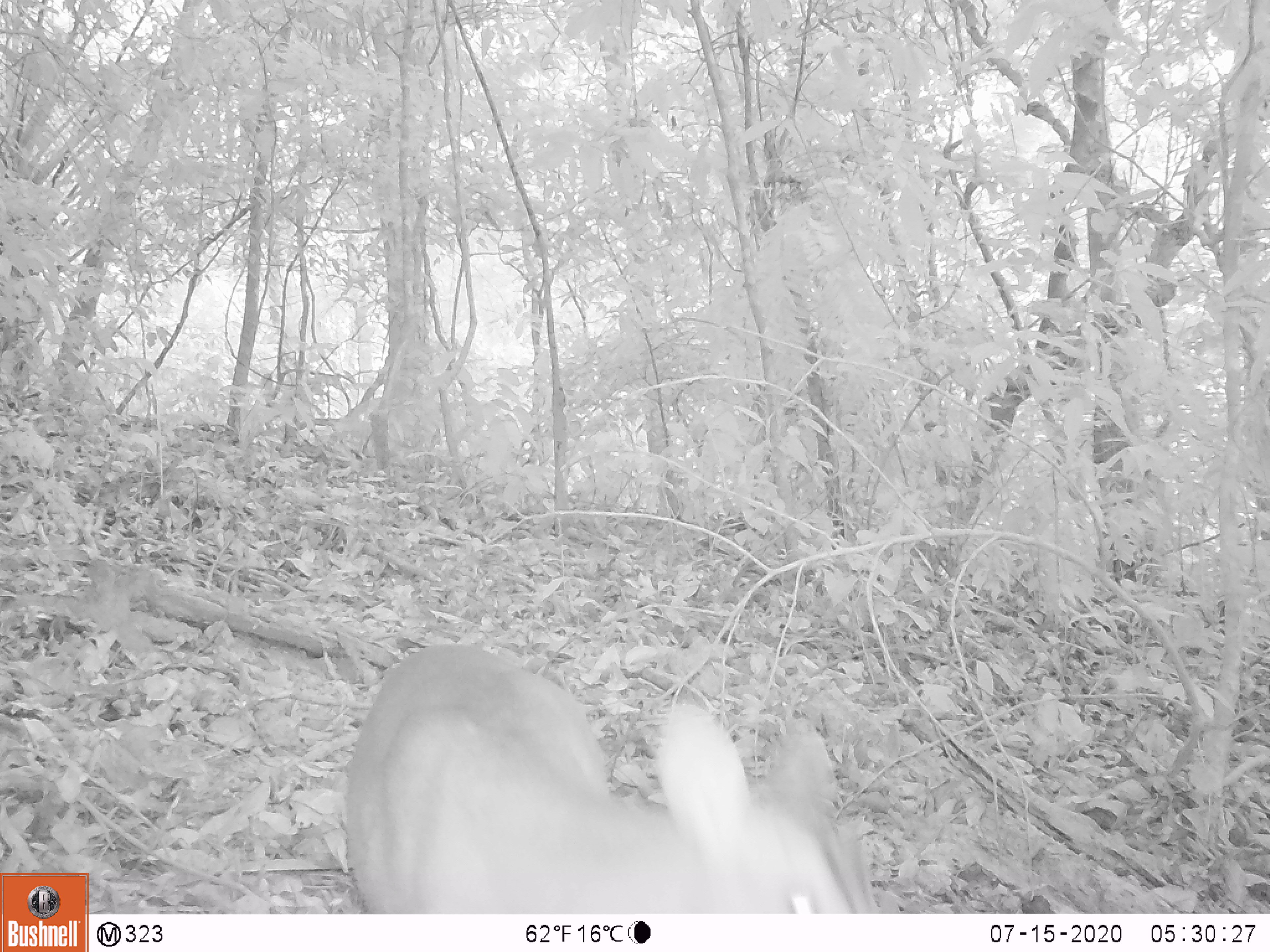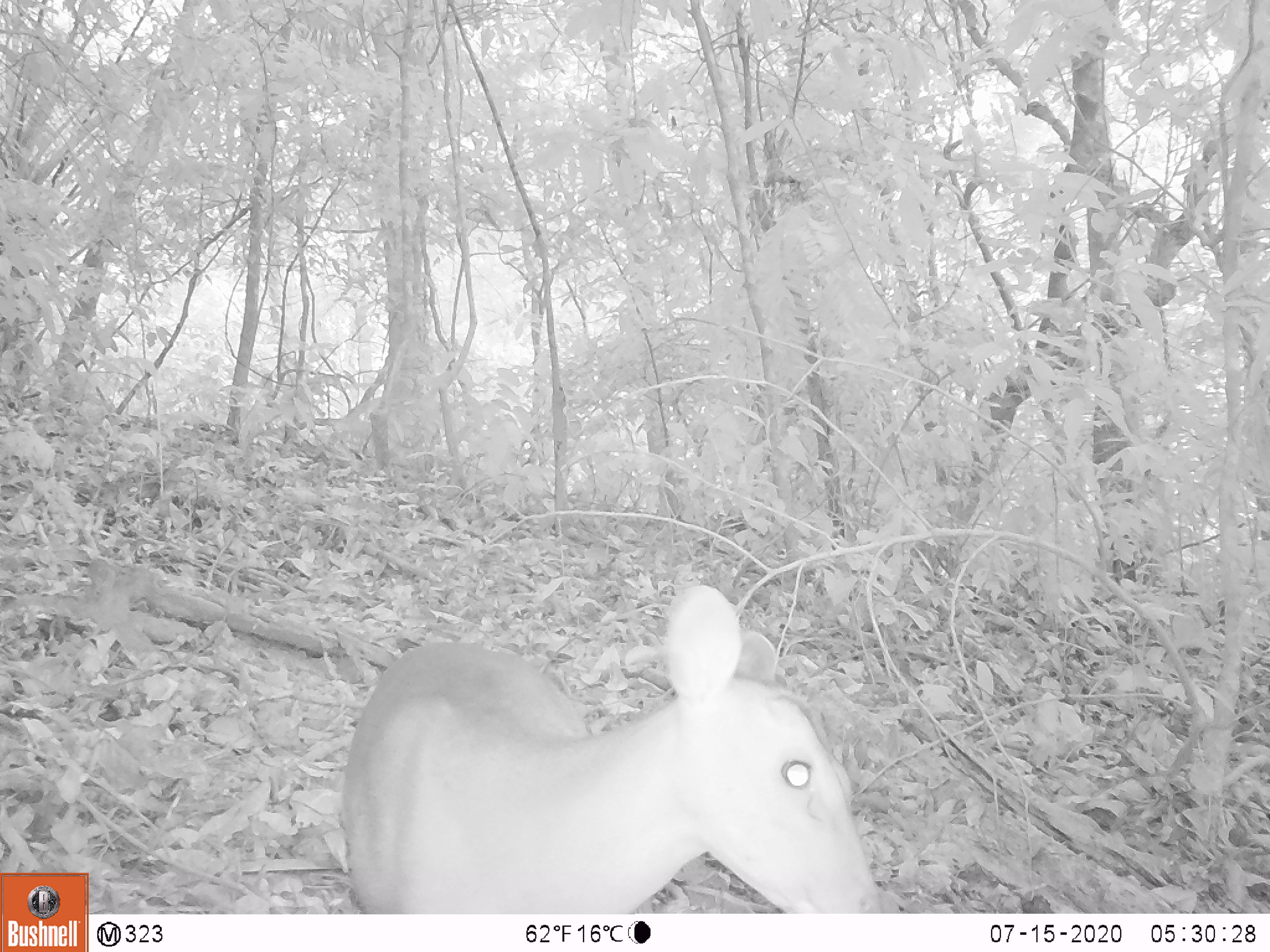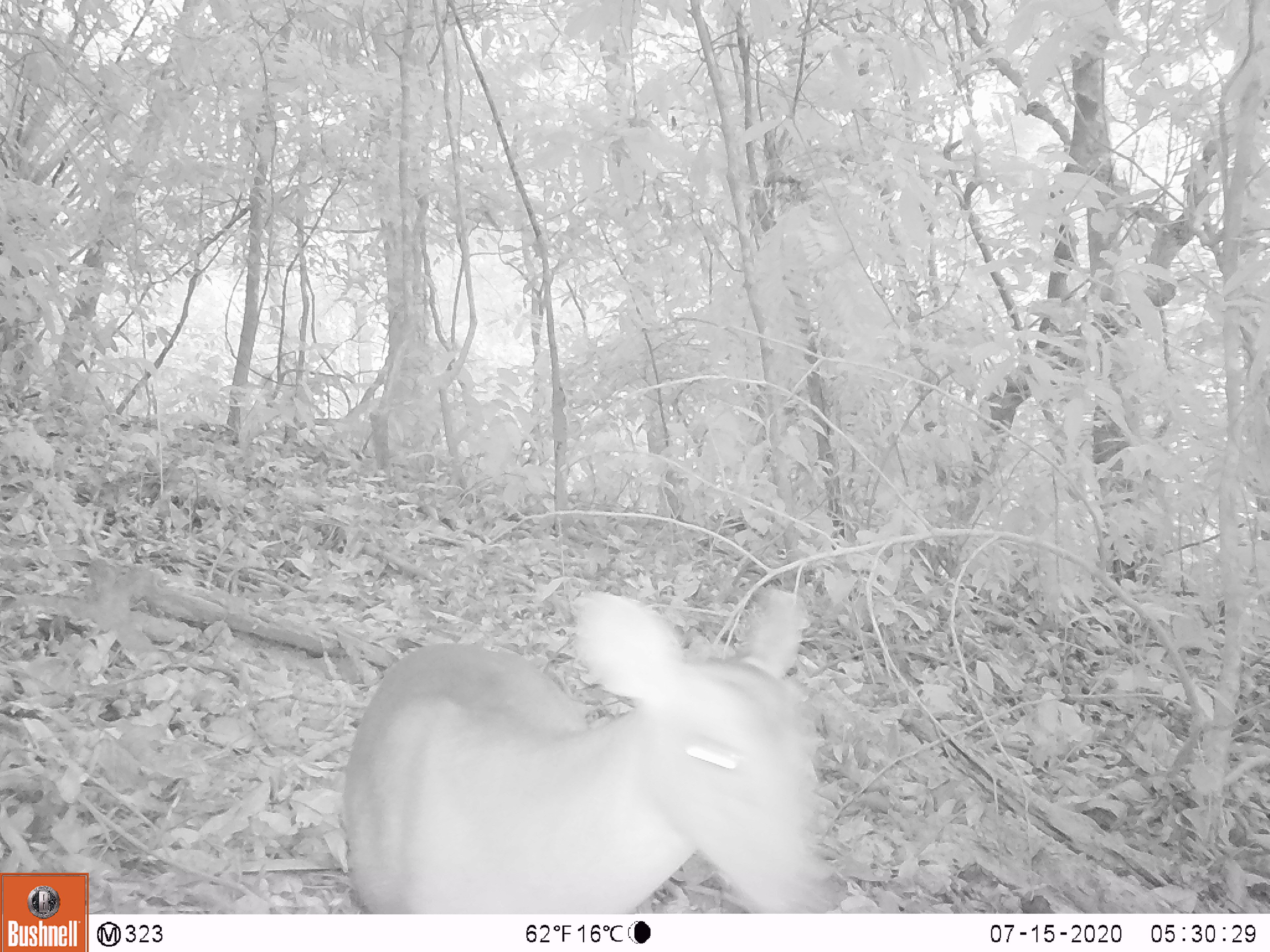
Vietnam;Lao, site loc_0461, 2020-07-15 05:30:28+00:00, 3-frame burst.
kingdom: Animalia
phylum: Chordata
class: Mammalia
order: Artiodactyla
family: Cervidae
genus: Muntiacus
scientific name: Muntiacus vuquangensis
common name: large-antlered muntjac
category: large antlered muntjac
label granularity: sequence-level